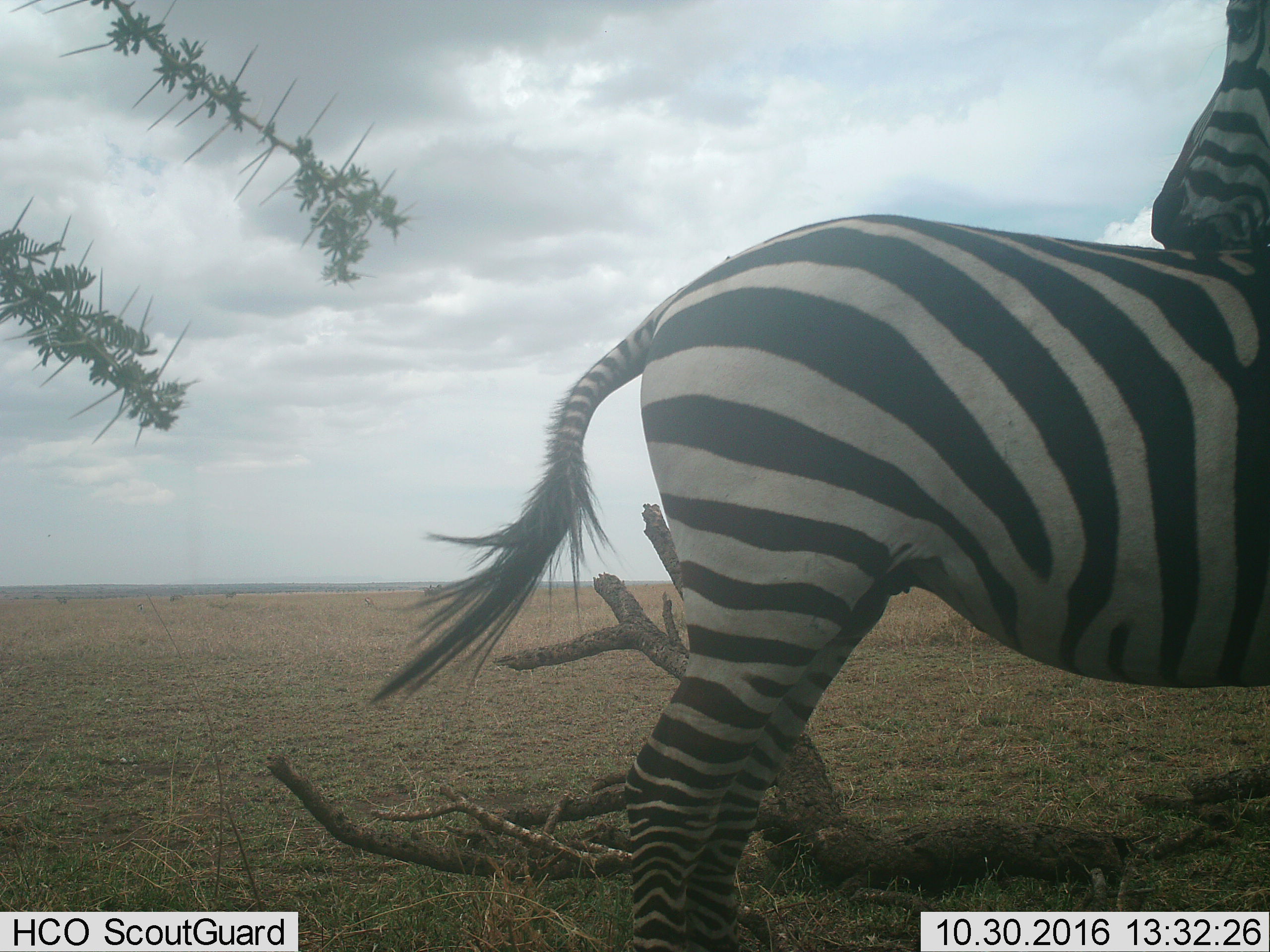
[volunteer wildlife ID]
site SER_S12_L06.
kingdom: Animalia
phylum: Chordata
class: Mammalia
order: Perissodactyla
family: Equidae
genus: Equus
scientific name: Equus quagga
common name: plains zebra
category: zebraplains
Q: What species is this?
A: Zebraplains (plains zebra) (Equus quagga).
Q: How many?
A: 1.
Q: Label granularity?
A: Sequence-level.